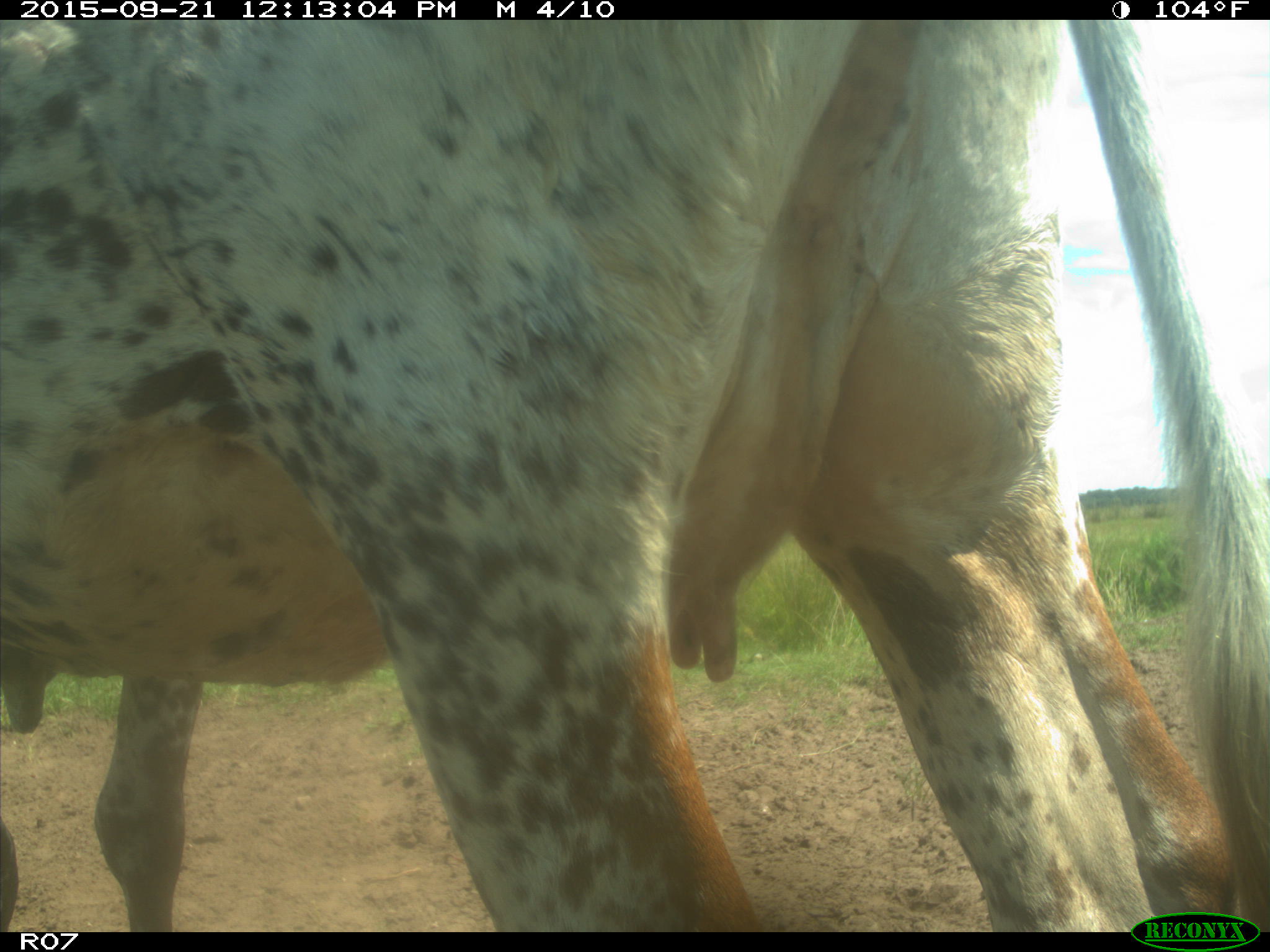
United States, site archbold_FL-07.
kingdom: Animalia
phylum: Chordata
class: Mammalia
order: Artiodactyla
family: Bovidae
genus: Bos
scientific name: Bos taurus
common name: domestic cow